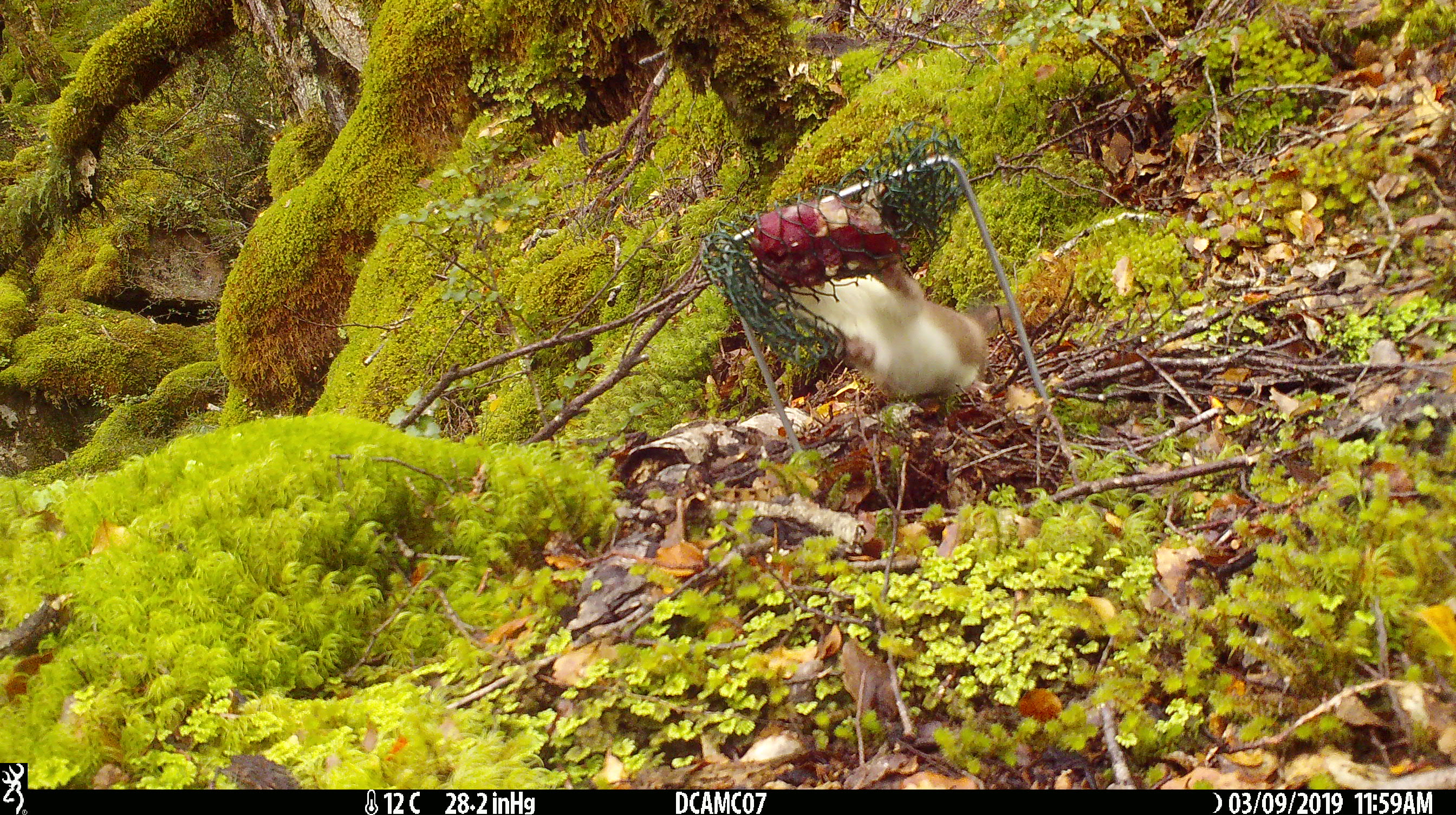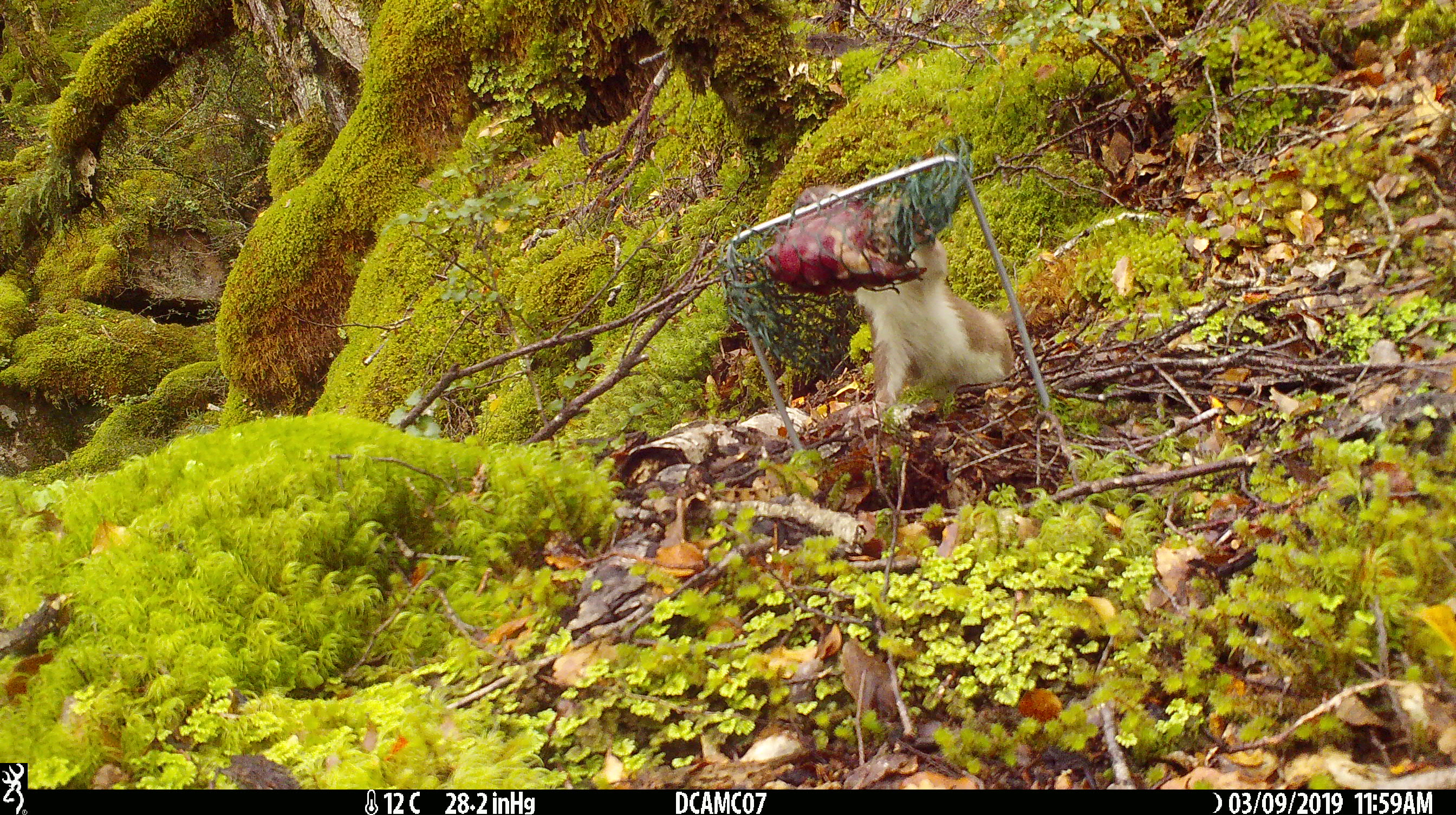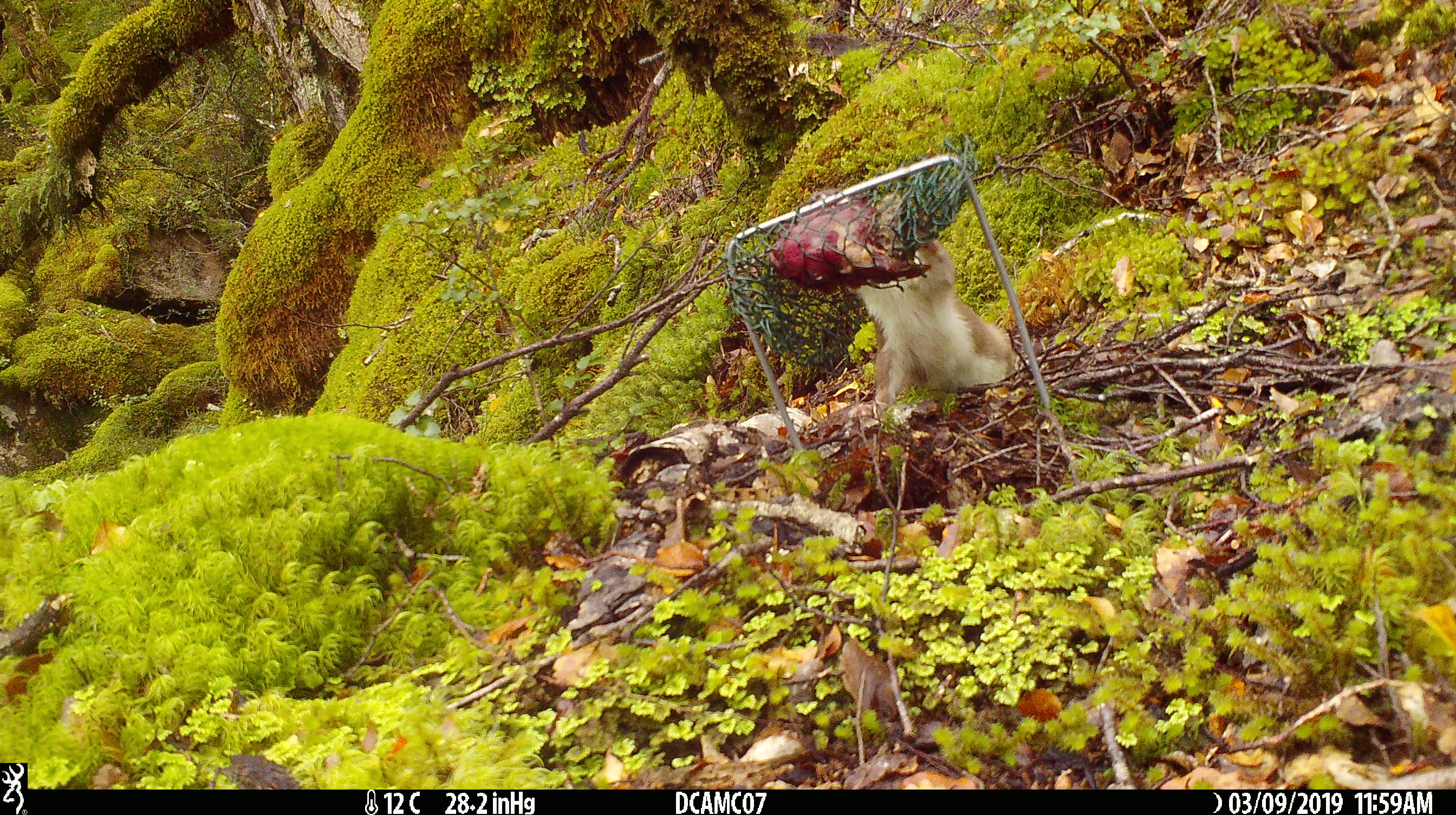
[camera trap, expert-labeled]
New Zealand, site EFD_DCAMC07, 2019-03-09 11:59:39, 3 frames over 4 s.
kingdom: Animalia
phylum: Chordata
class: Mammalia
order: Carnivora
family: Mustelidae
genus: Mustela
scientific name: Mustela erminea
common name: stoat